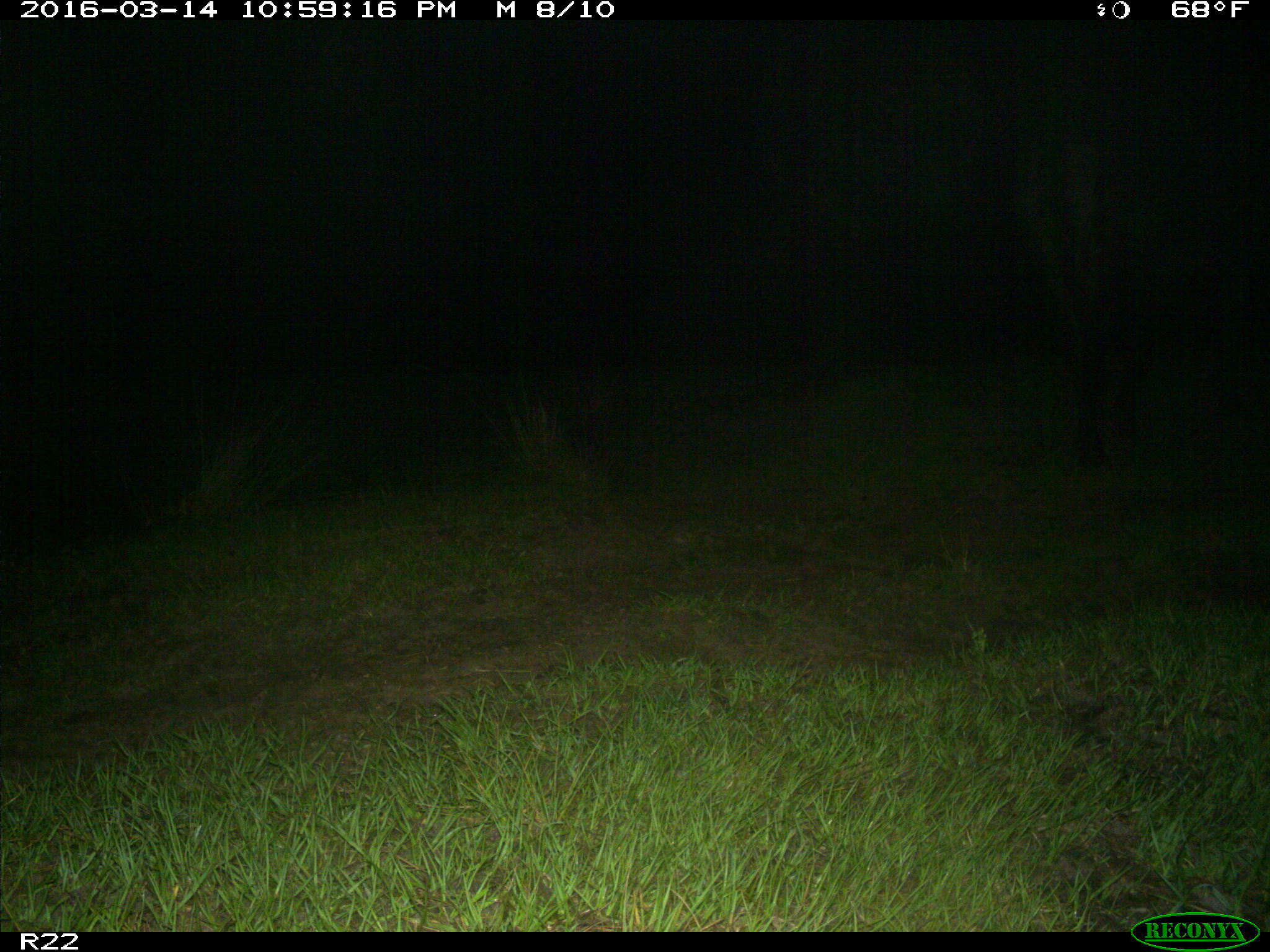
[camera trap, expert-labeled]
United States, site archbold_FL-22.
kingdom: Animalia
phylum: Chordata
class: Mammalia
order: Artiodactyla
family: Bovidae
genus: Bos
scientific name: Bos taurus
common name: domestic cow